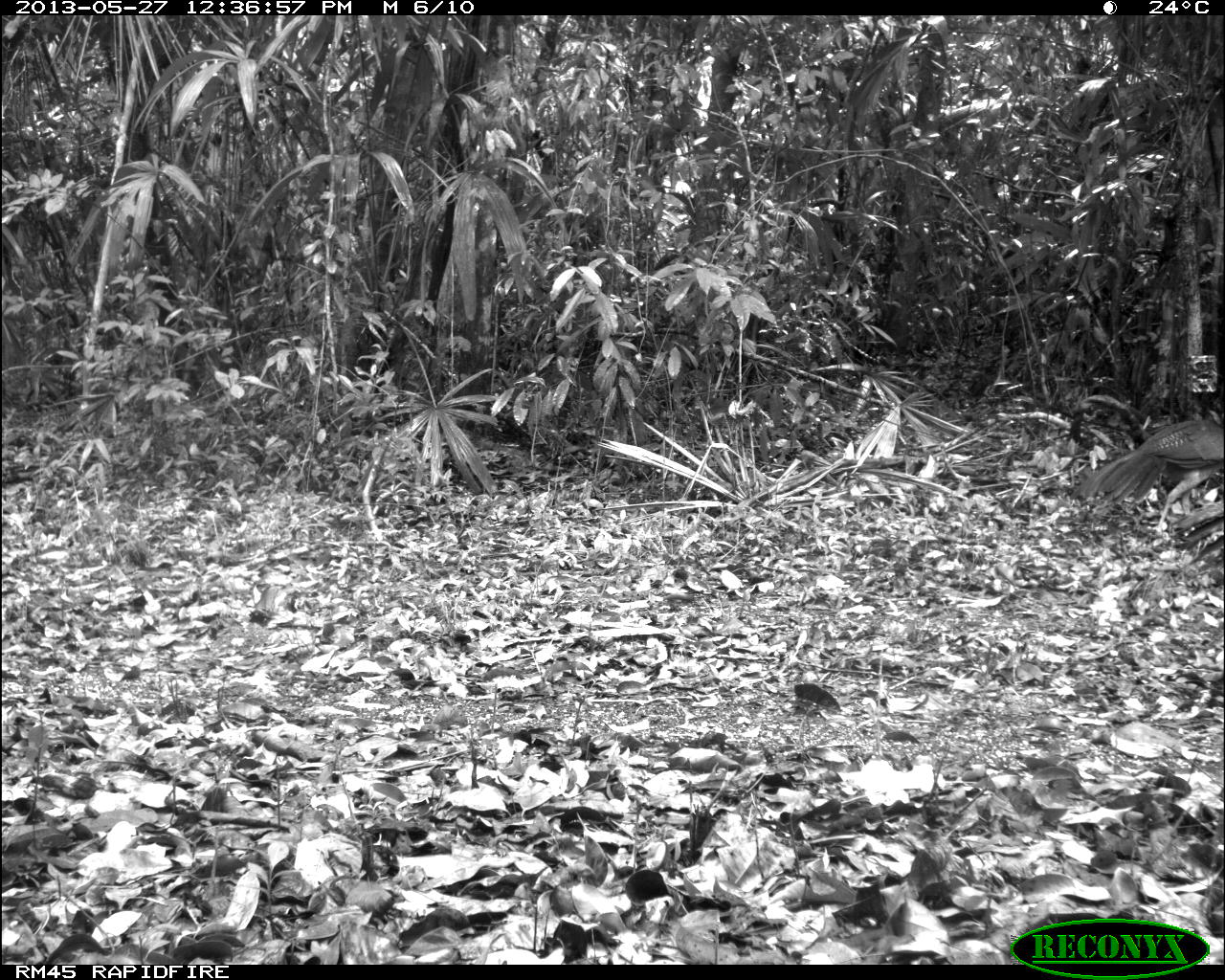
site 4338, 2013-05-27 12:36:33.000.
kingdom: Animalia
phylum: Chordata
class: Aves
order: Galliformes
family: Cracidae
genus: Crax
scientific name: Crax rubra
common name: great curassow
Crax rubra (great curassow), count 2.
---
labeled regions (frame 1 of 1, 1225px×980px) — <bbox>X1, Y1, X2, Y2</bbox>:
crax rubra: <bbox>1070, 419, 1224, 538</bbox>